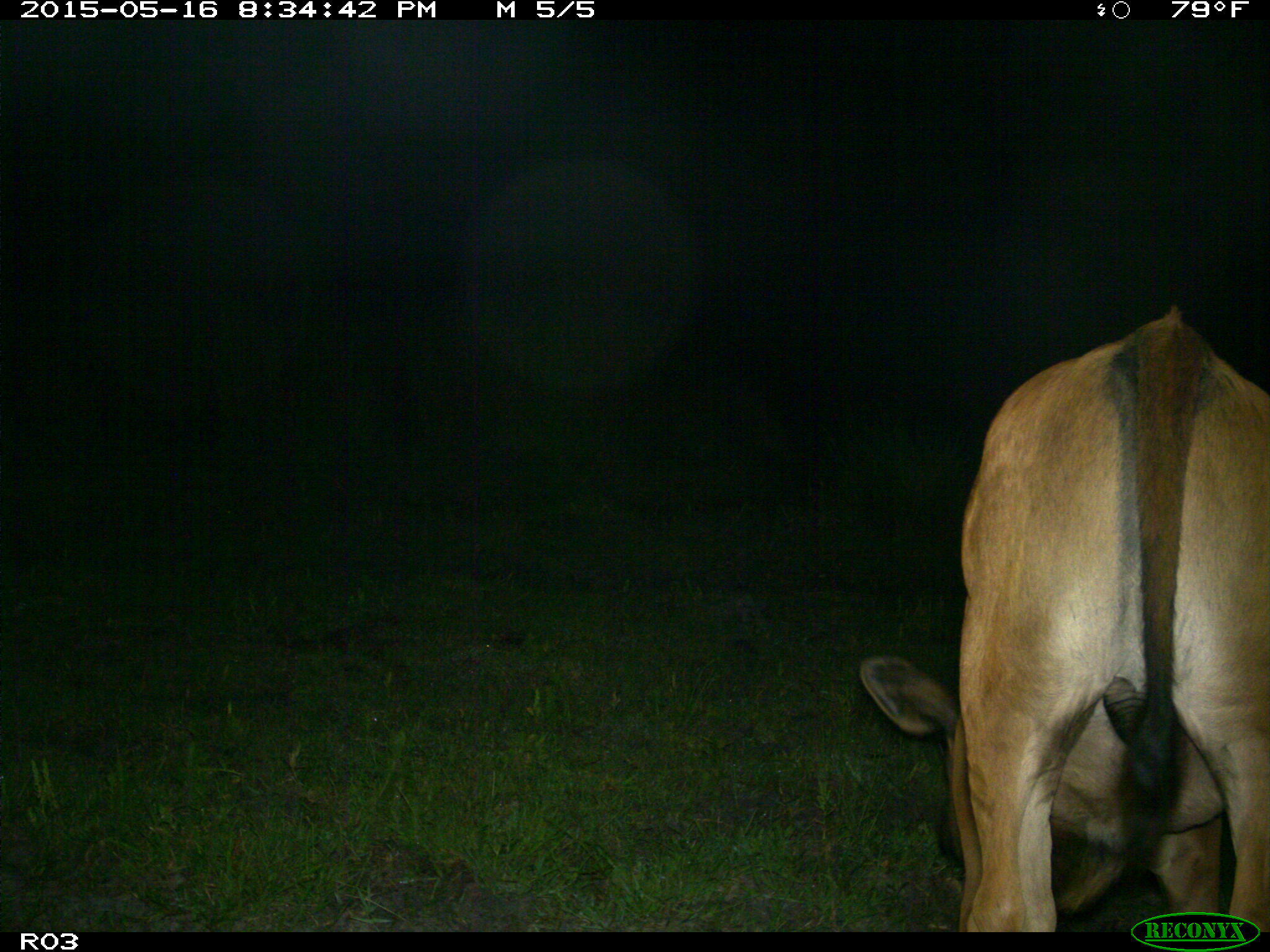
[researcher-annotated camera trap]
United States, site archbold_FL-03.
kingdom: Animalia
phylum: Chordata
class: Mammalia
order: Artiodactyla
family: Bovidae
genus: Bos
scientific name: Bos taurus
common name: domestic cow